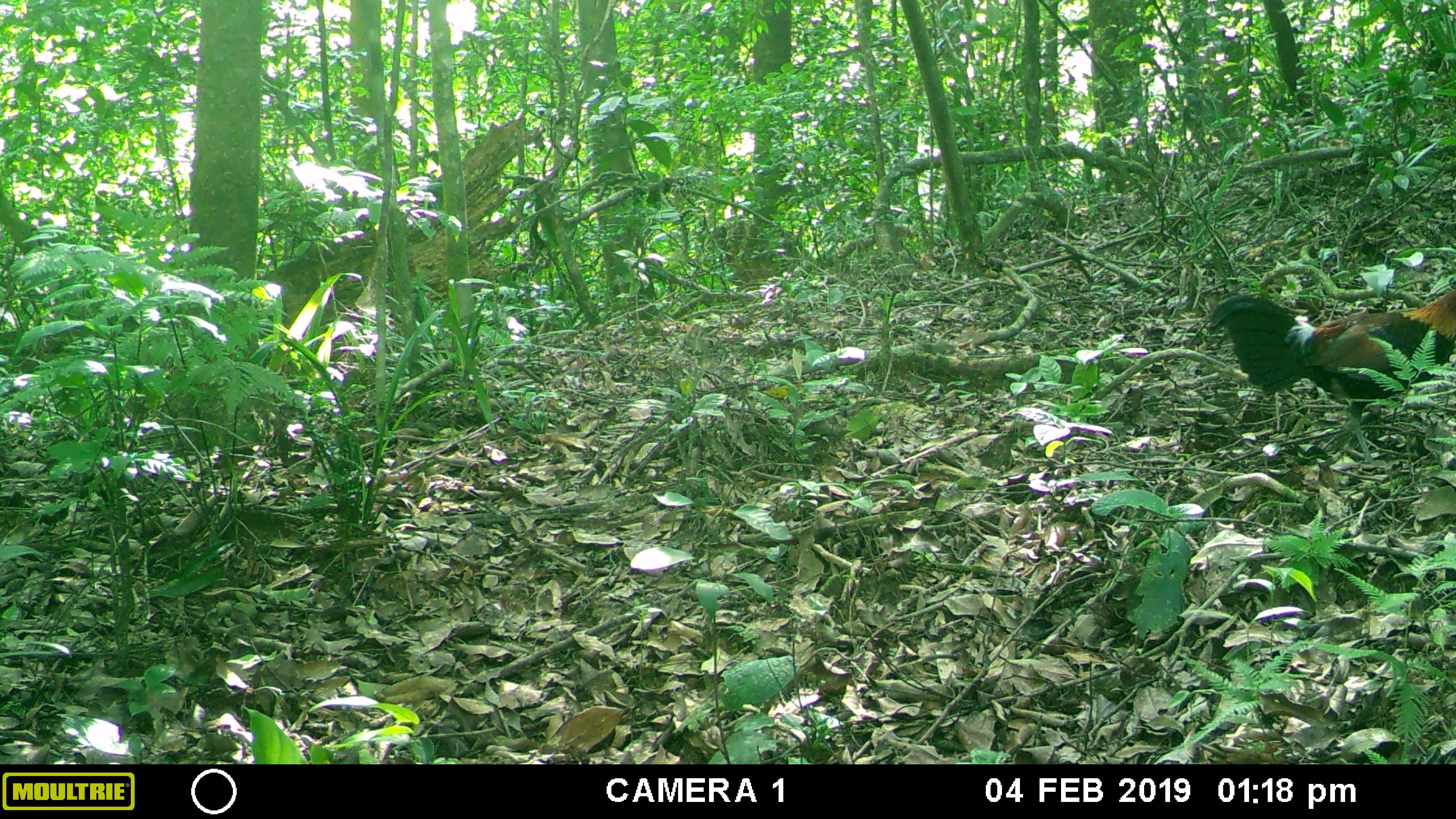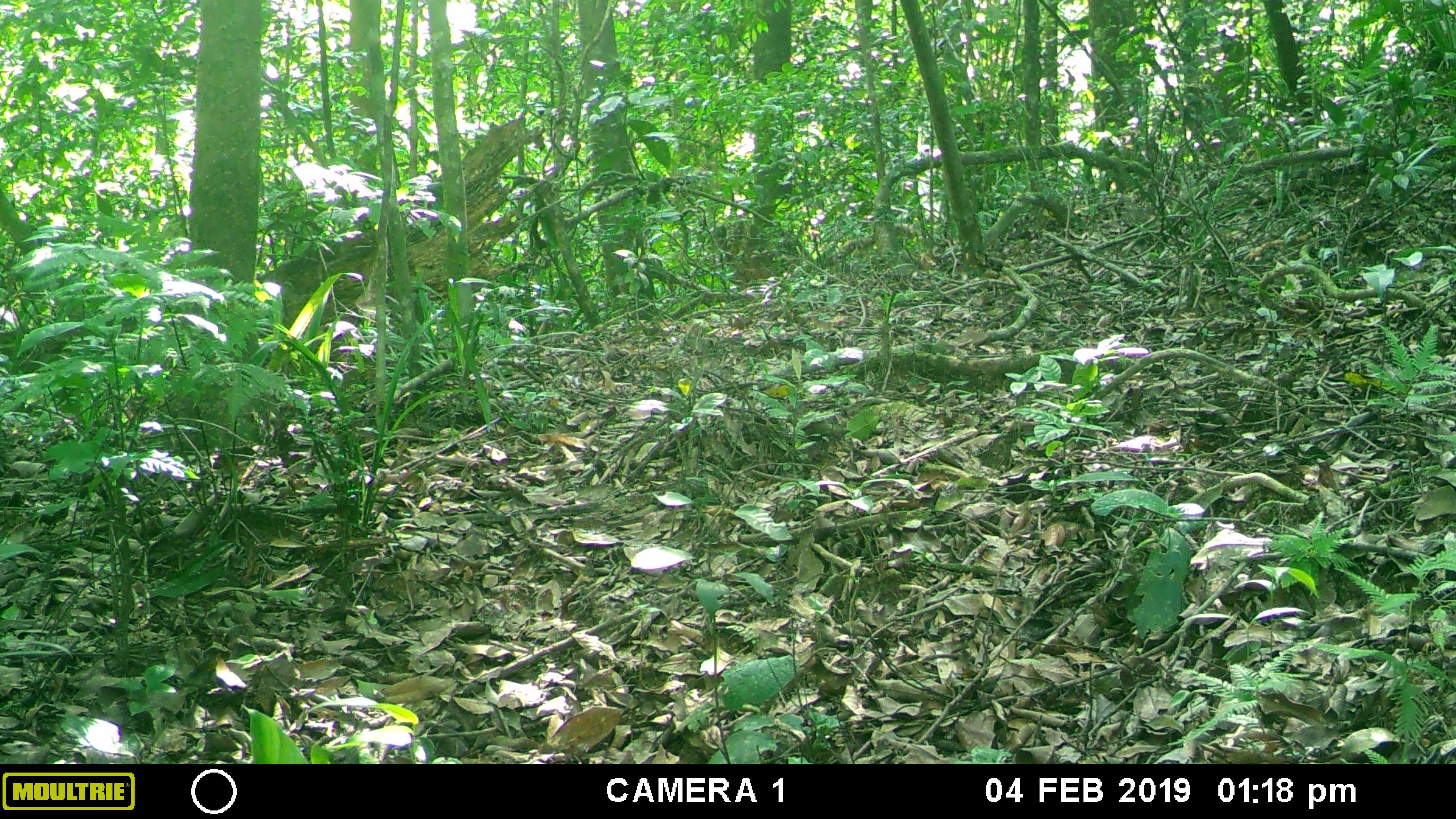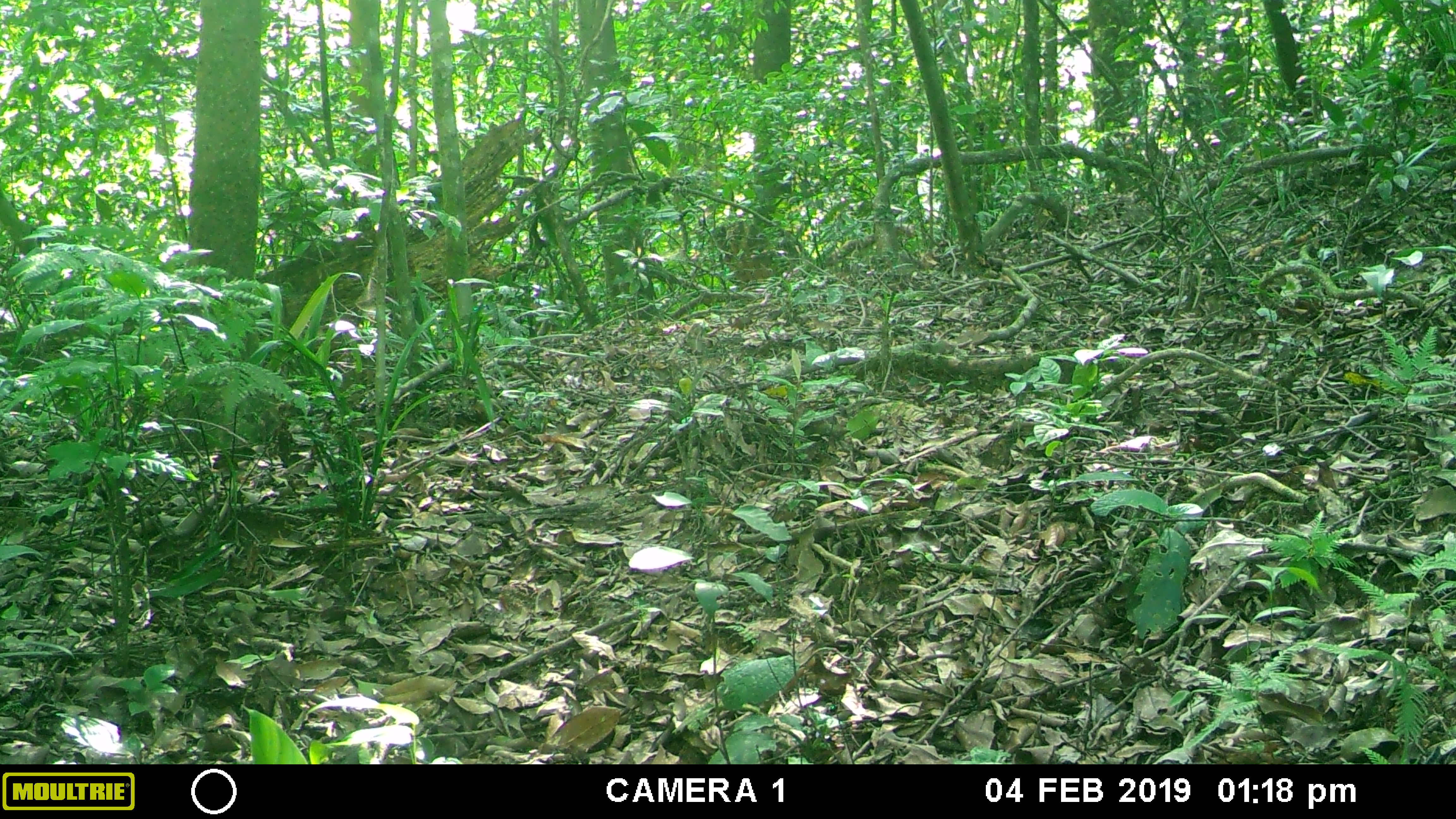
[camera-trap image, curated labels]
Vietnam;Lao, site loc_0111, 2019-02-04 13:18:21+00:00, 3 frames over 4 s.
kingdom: Animalia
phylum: Chordata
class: Aves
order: Galliformes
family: Phasianidae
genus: Gallus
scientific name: Gallus gallus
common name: red junglefowl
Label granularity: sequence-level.